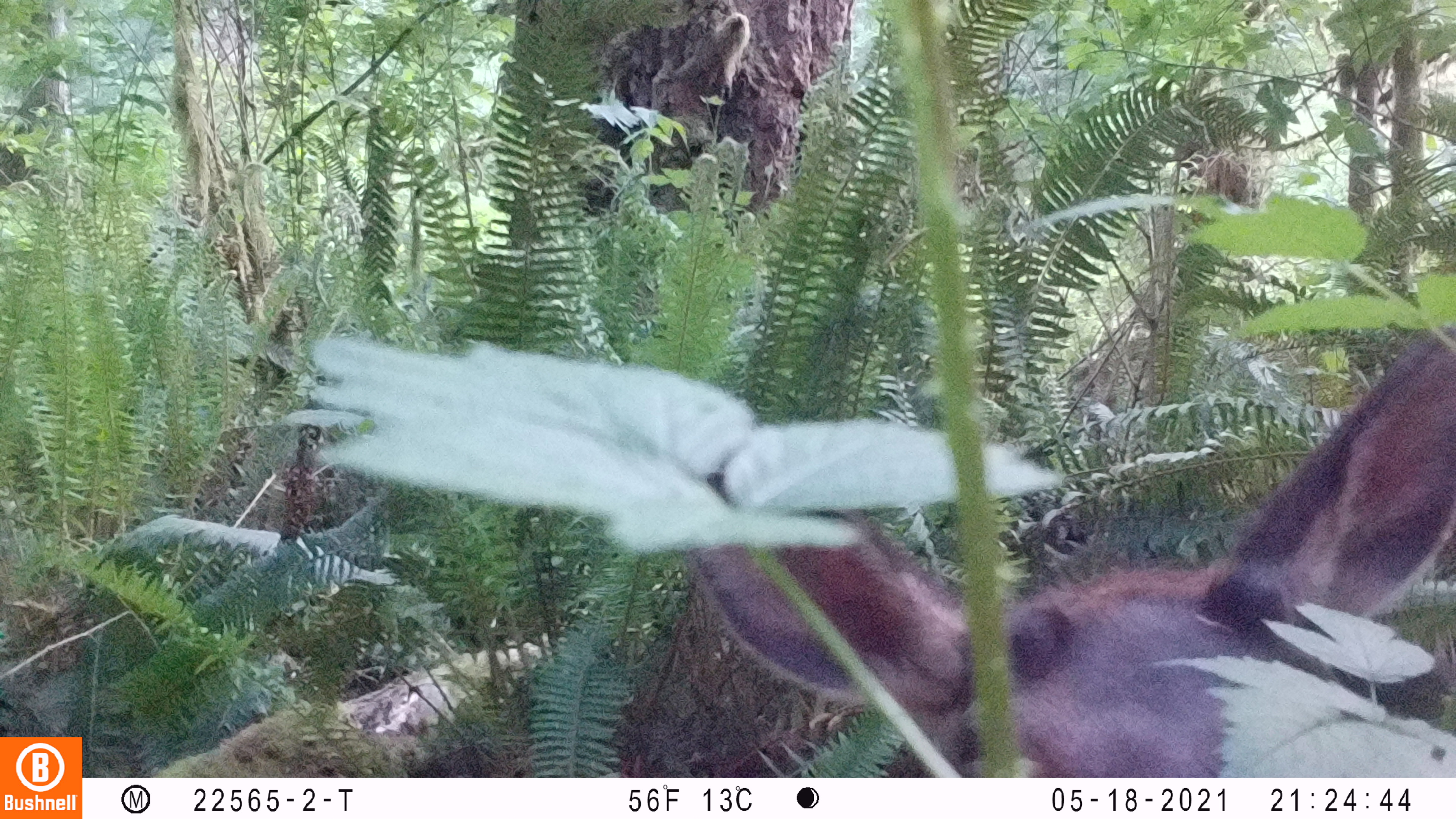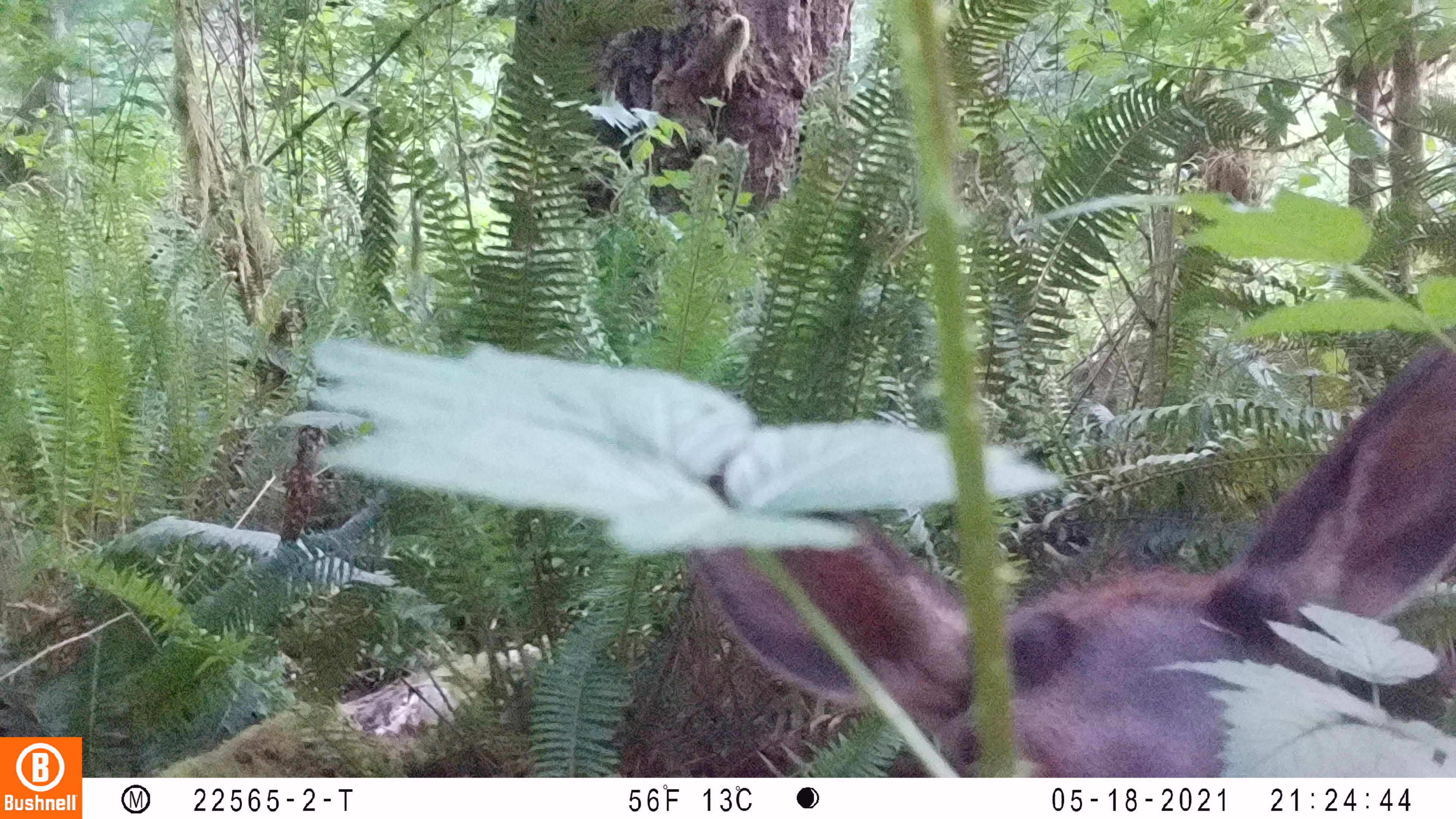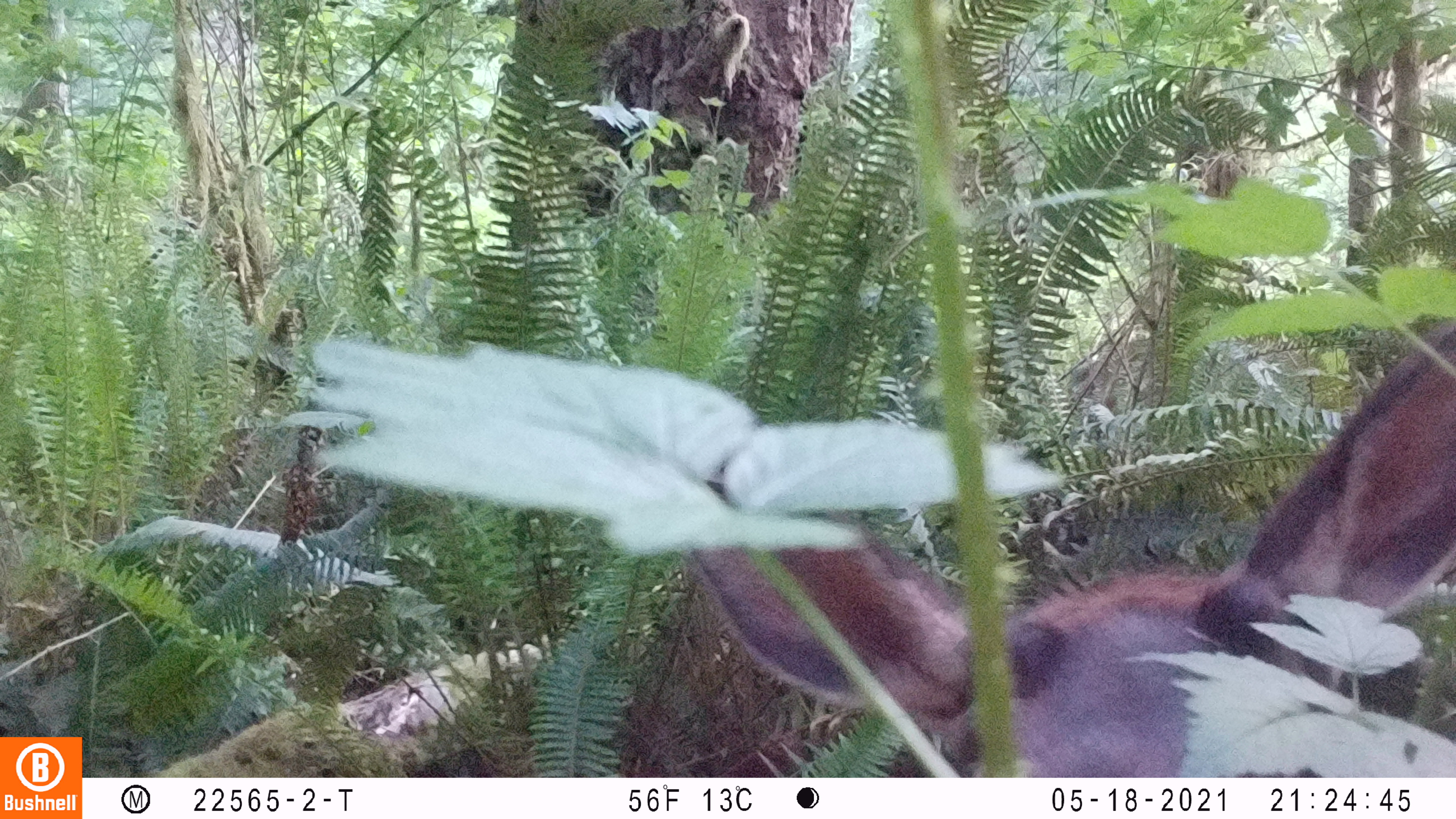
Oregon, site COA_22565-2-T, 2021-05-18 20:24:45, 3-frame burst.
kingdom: Animalia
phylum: Chordata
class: Mammalia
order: Artiodactyla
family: Cervidae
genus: Cervus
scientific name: Cervus canadensis roosevelti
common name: roosevelt elk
Roosevelt elk (Cervus canadensis roosevelti).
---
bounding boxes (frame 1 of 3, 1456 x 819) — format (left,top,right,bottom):
roosevelt elk: (1018,313,1450,763)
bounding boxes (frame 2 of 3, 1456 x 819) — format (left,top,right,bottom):
roosevelt elk: (1025,334,1450,754)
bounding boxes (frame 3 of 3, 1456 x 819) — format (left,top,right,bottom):
roosevelt elk: (1023,326,1450,765)